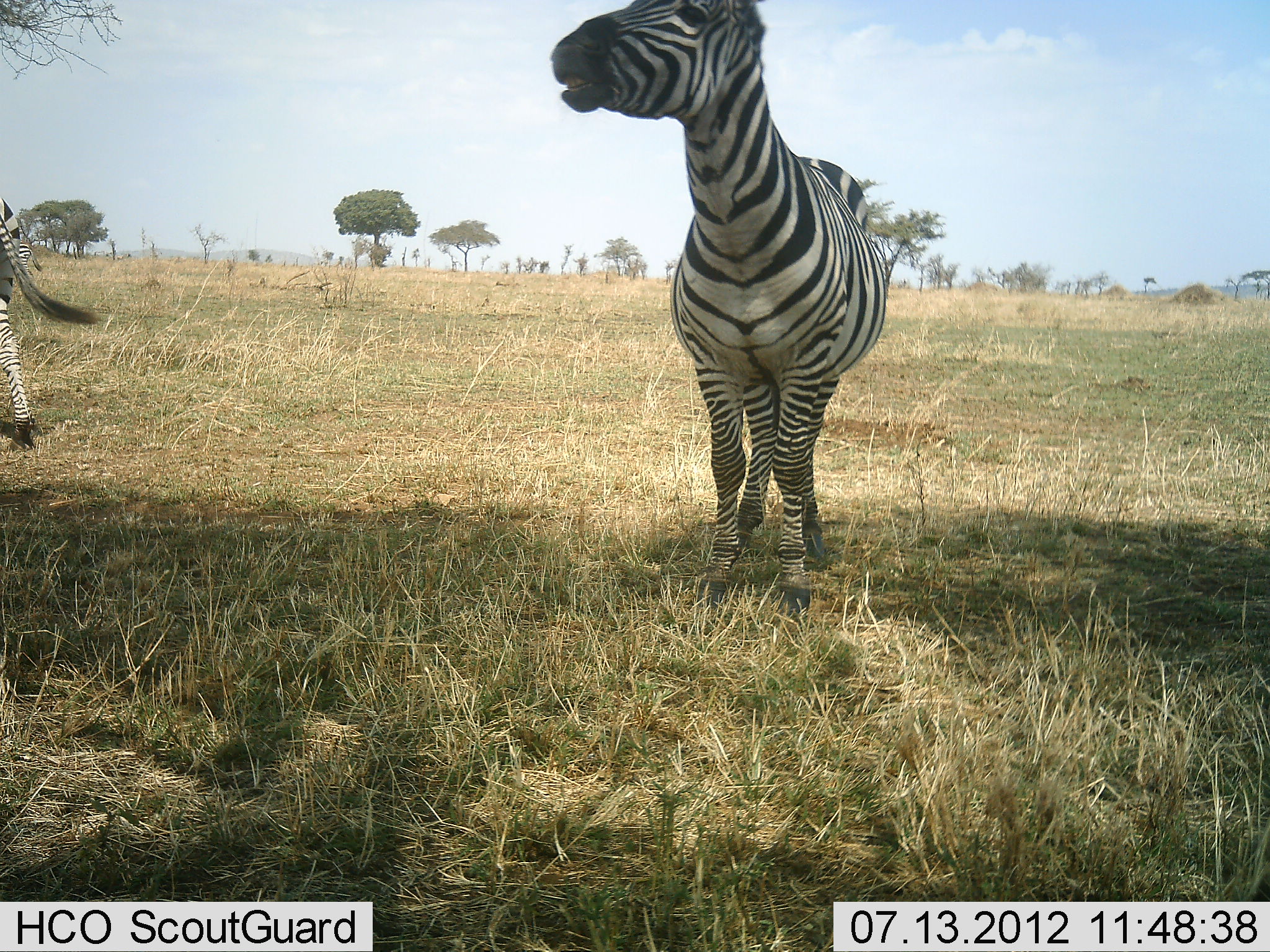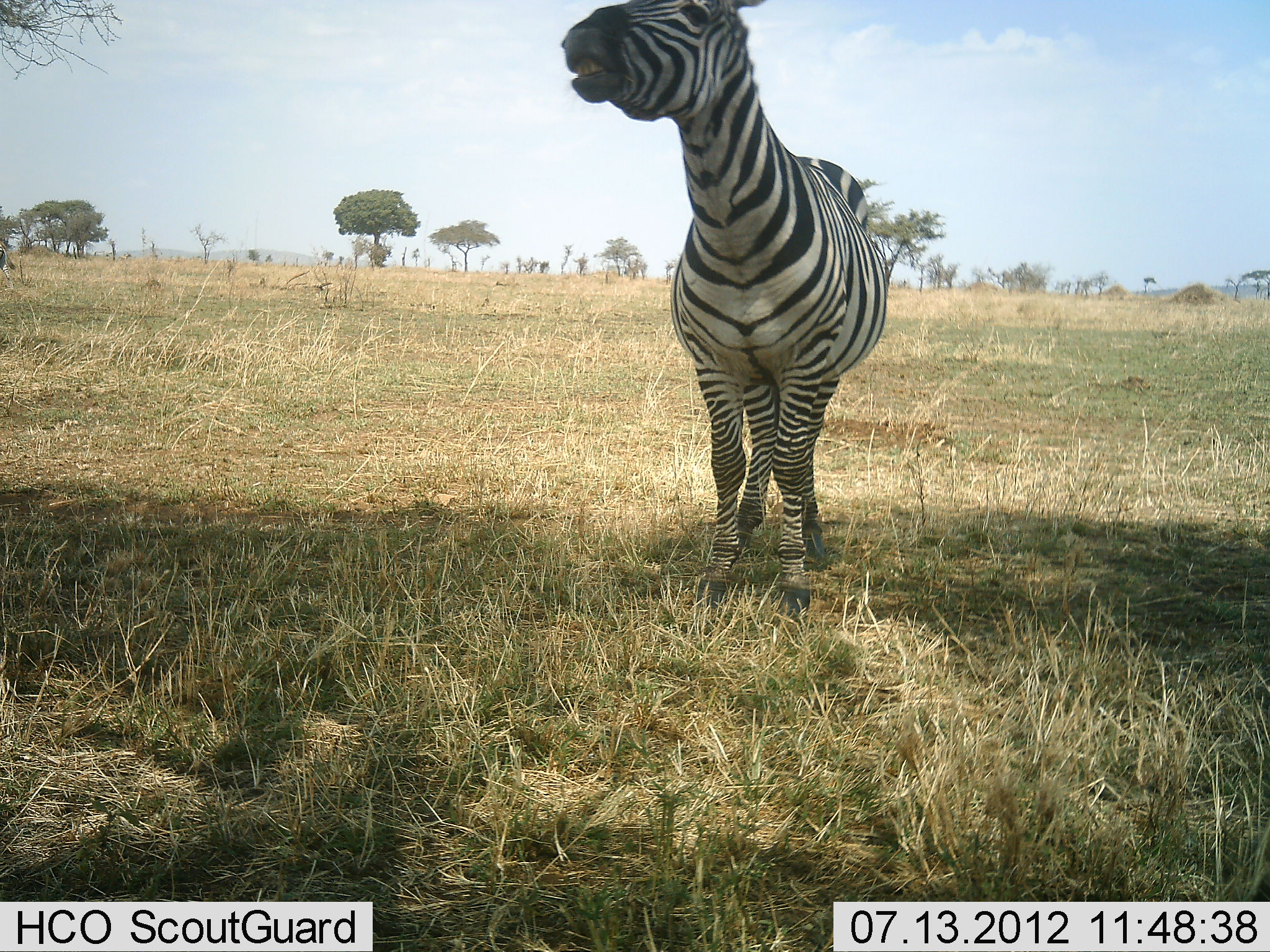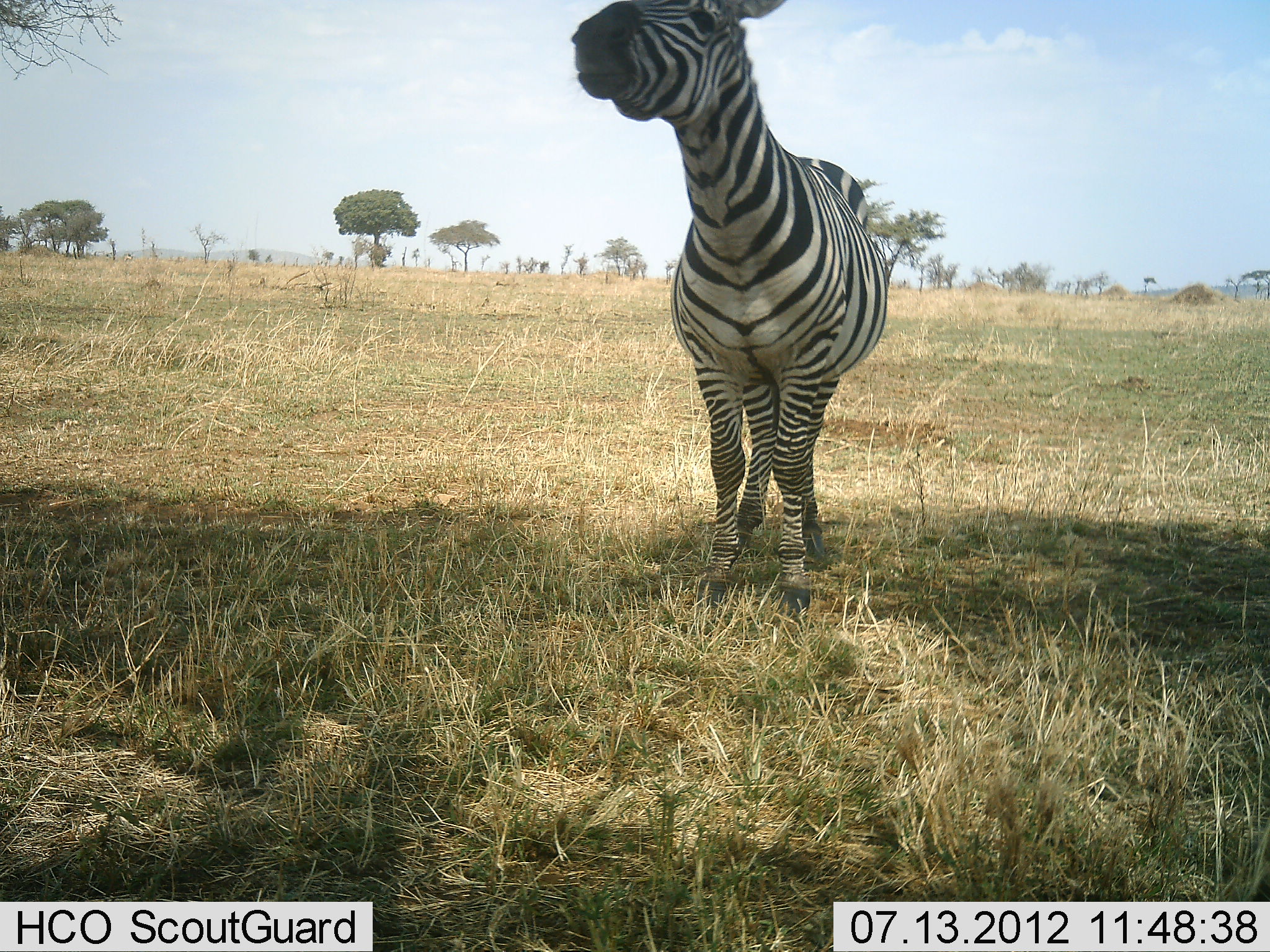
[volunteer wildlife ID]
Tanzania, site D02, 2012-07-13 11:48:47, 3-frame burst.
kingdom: Animalia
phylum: Chordata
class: Mammalia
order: Perissodactyla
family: Equidae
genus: Equus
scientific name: Equus quagga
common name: plains zebra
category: zebra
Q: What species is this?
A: Zebra (plains zebra) (Equus quagga).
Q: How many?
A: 2.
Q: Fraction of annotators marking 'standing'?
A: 100%.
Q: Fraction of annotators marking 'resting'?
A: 0%.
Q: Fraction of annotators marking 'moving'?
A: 40%.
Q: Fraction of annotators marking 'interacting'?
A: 20%.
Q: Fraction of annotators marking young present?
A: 0%.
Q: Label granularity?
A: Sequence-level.